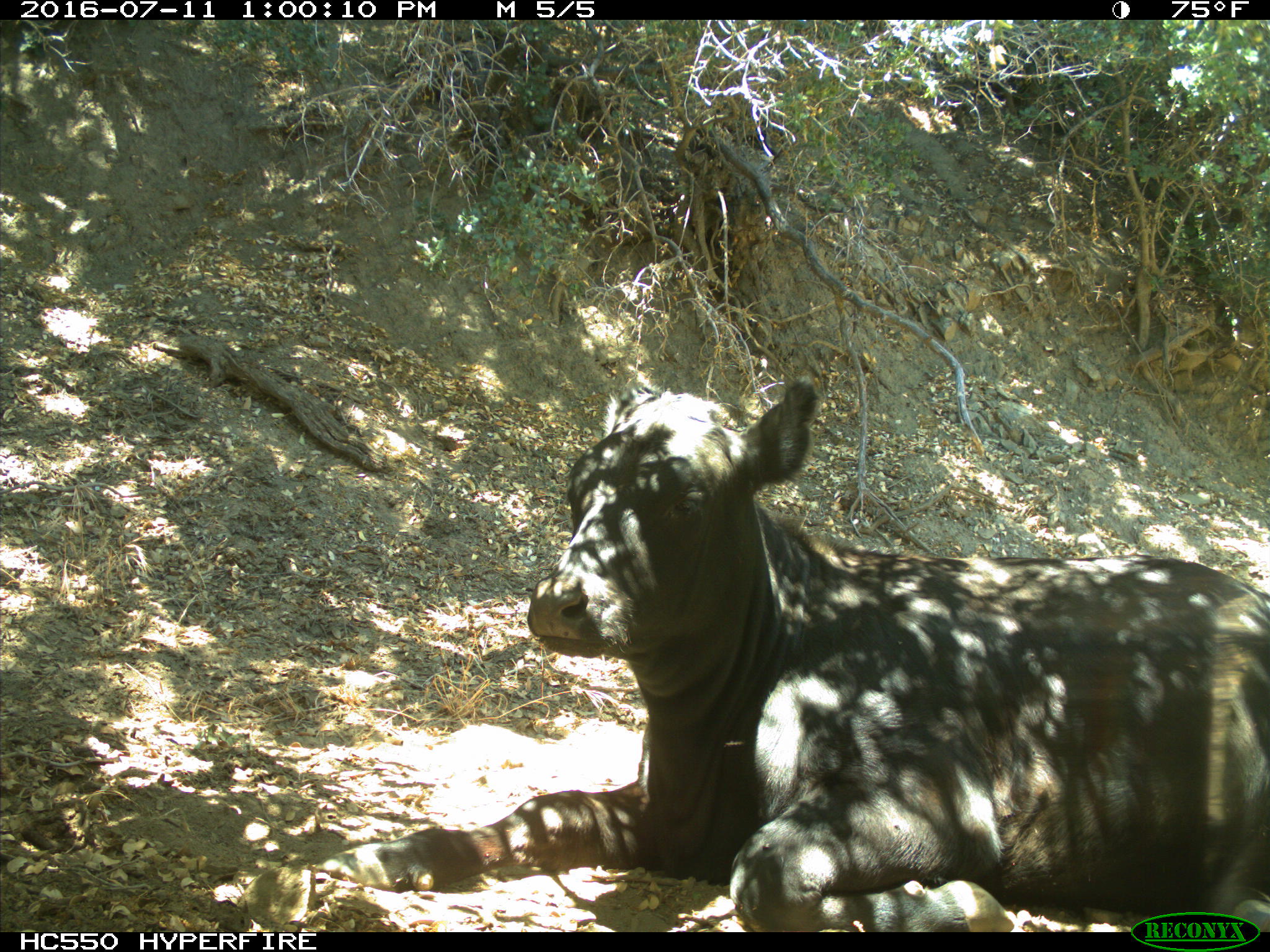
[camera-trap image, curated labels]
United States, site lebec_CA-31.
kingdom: Animalia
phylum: Chordata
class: Mammalia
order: Artiodactyla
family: Bovidae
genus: Bos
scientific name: Bos taurus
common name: domestic cow